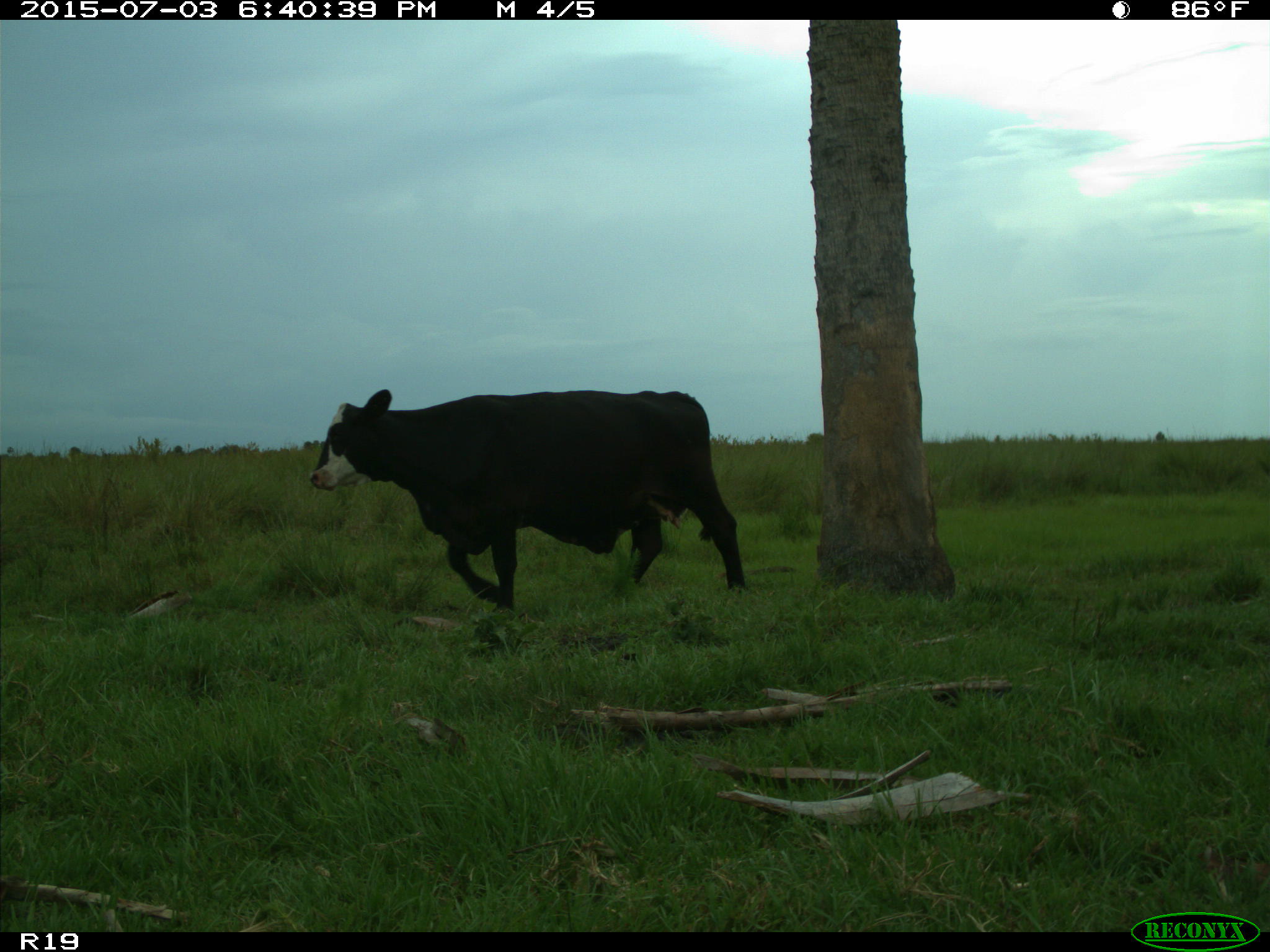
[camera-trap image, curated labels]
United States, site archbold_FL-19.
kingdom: Animalia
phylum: Chordata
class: Mammalia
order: Artiodactyla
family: Bovidae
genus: Bos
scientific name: Bos taurus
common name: domestic cow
Bos taurus (domestic cow).